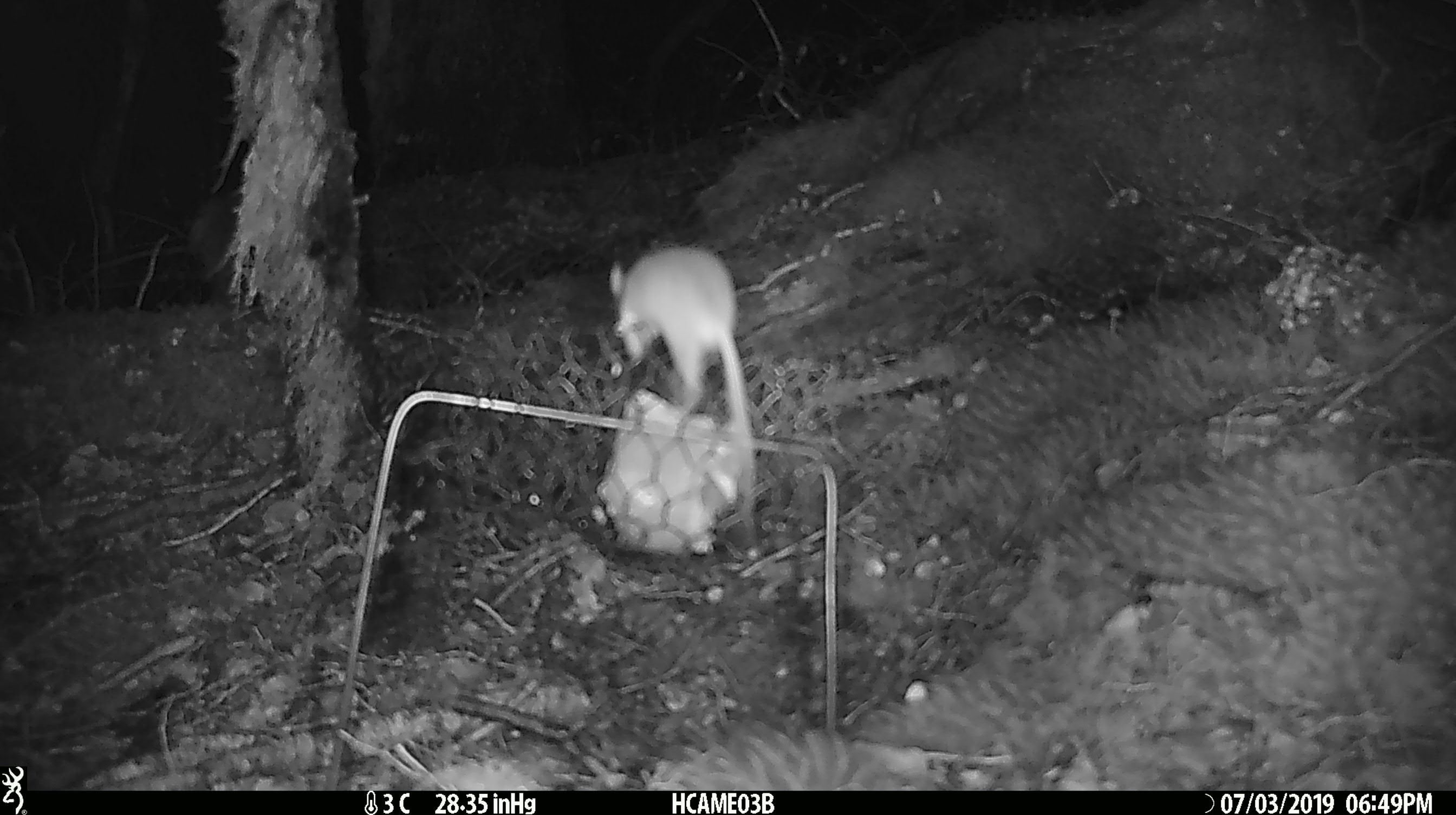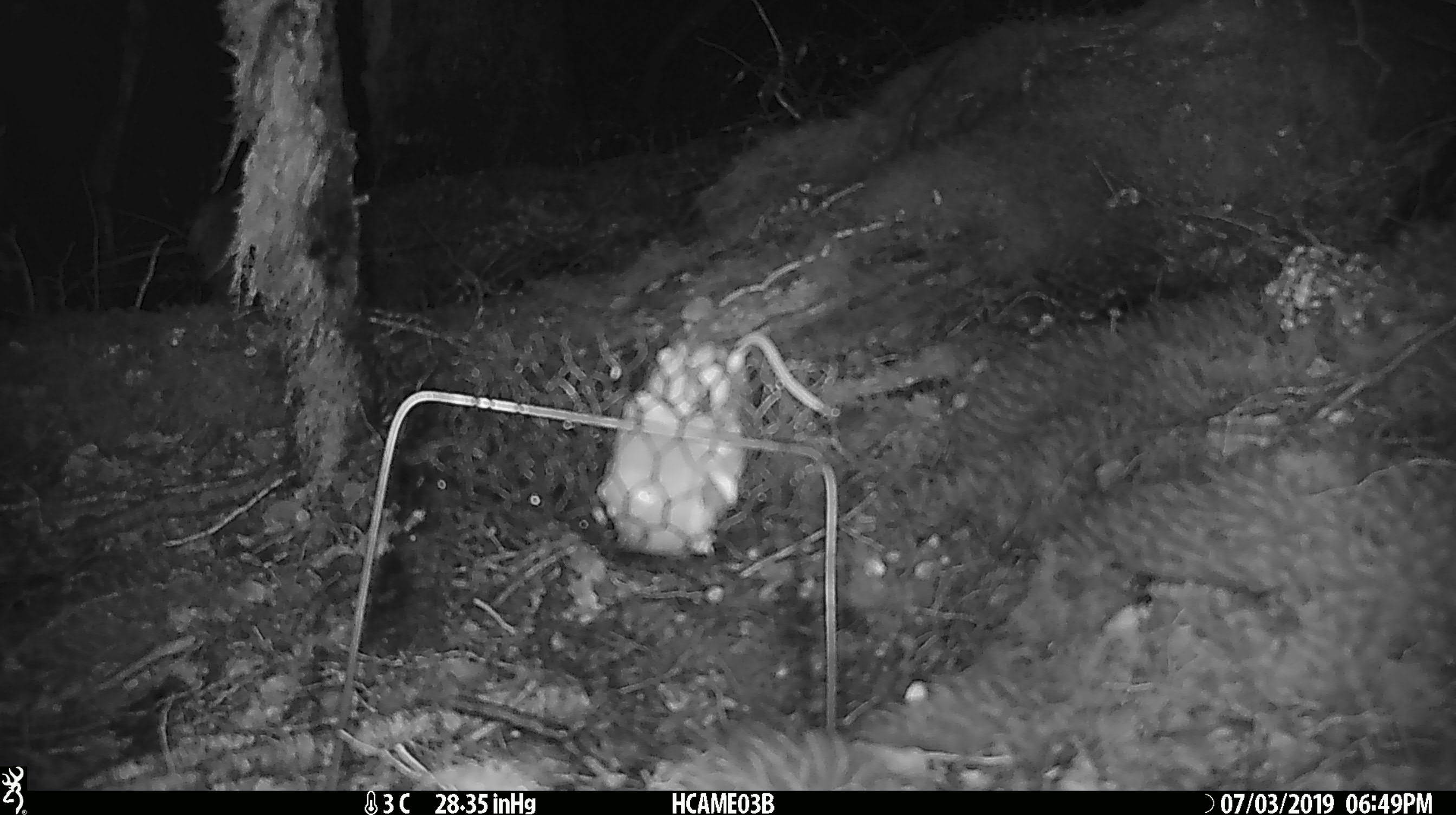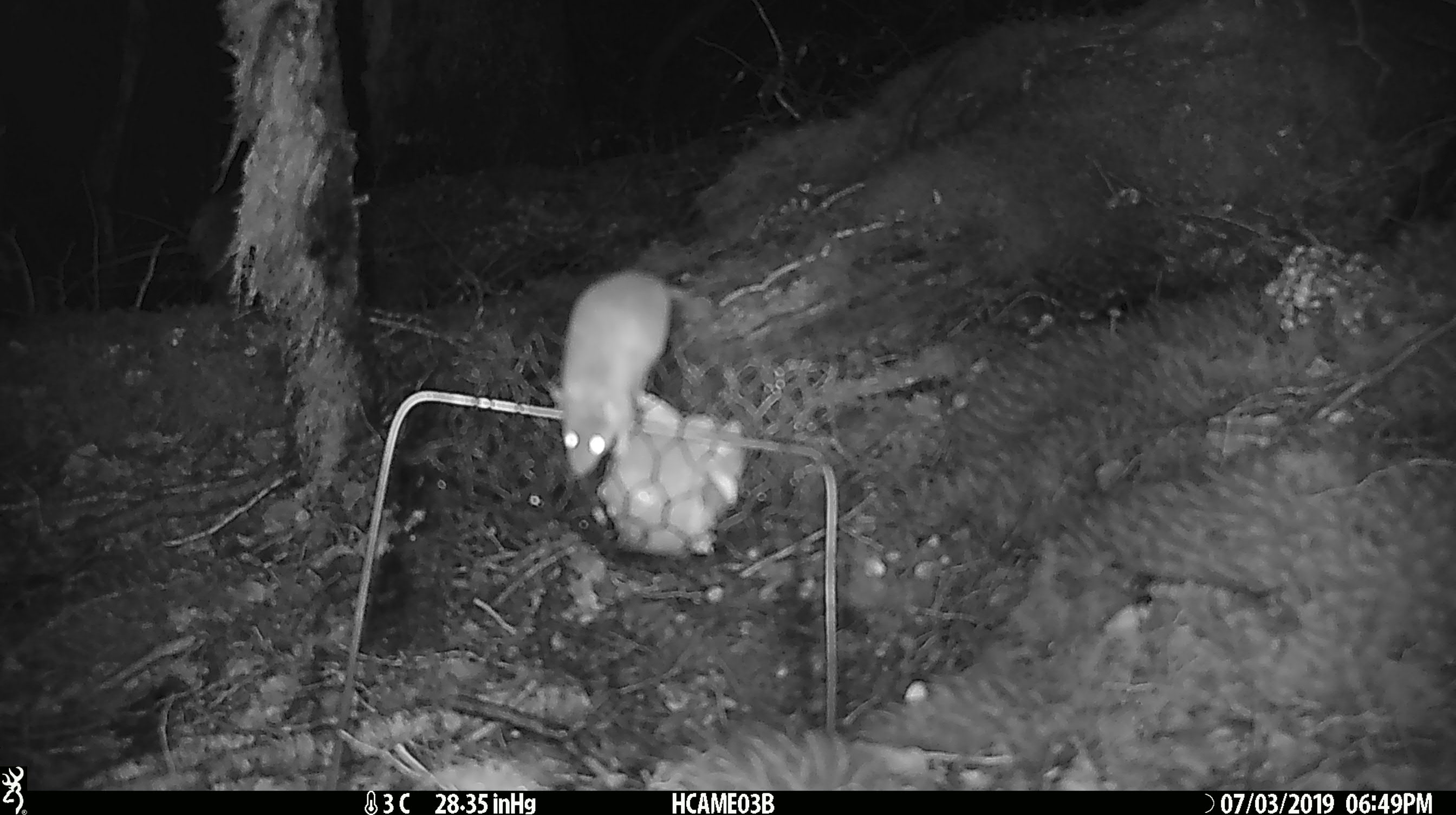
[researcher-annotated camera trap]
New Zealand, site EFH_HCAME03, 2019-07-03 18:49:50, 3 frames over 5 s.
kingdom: Animalia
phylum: Chordata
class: Mammalia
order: Rodentia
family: Muridae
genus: Mus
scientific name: Mus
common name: mouse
Mouse (Mus).